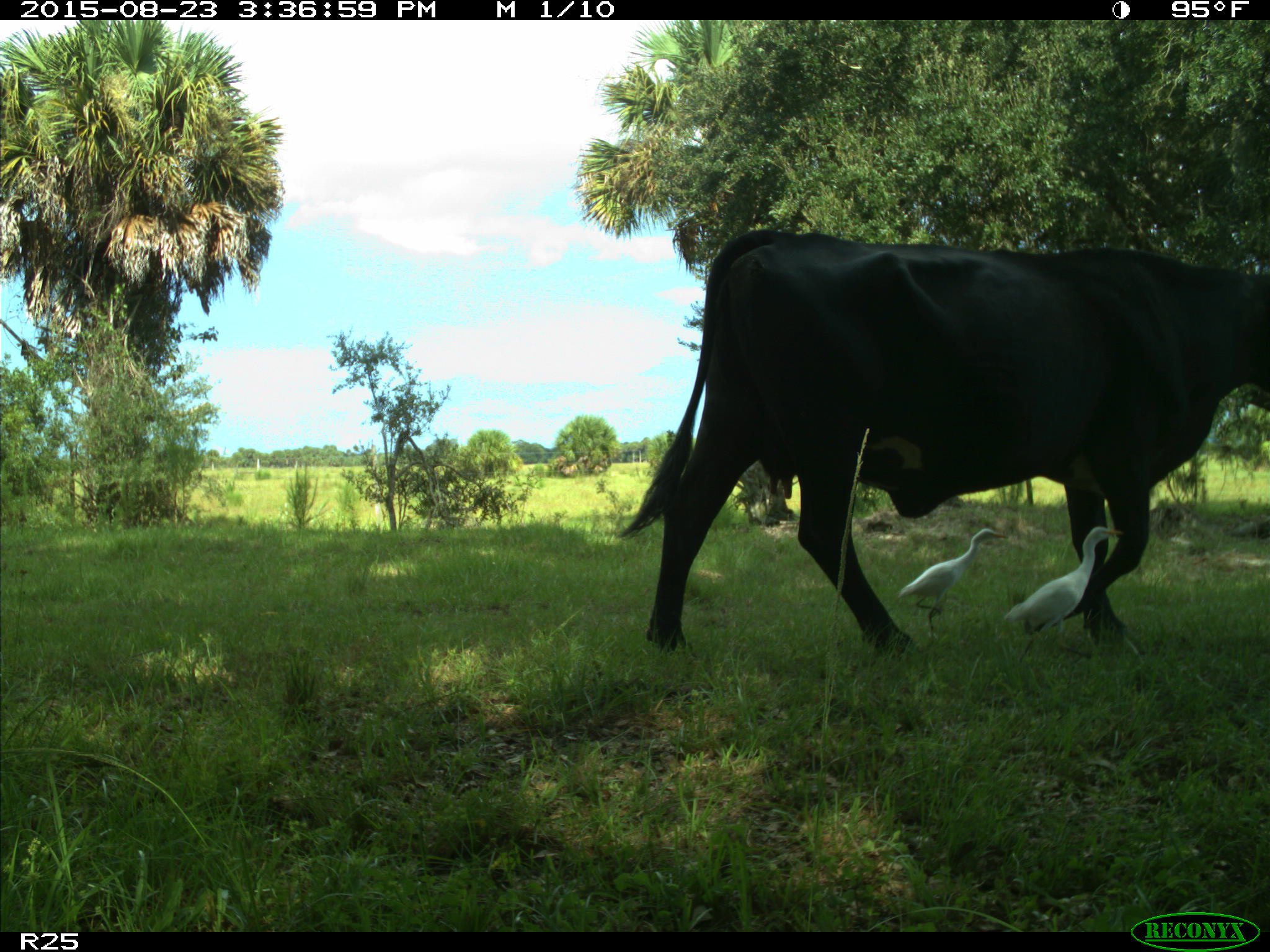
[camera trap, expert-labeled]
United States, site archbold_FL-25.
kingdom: Animalia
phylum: Chordata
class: Mammalia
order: Artiodactyla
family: Bovidae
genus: Bos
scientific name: Bos taurus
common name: domestic cow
Bos taurus (domestic cow).